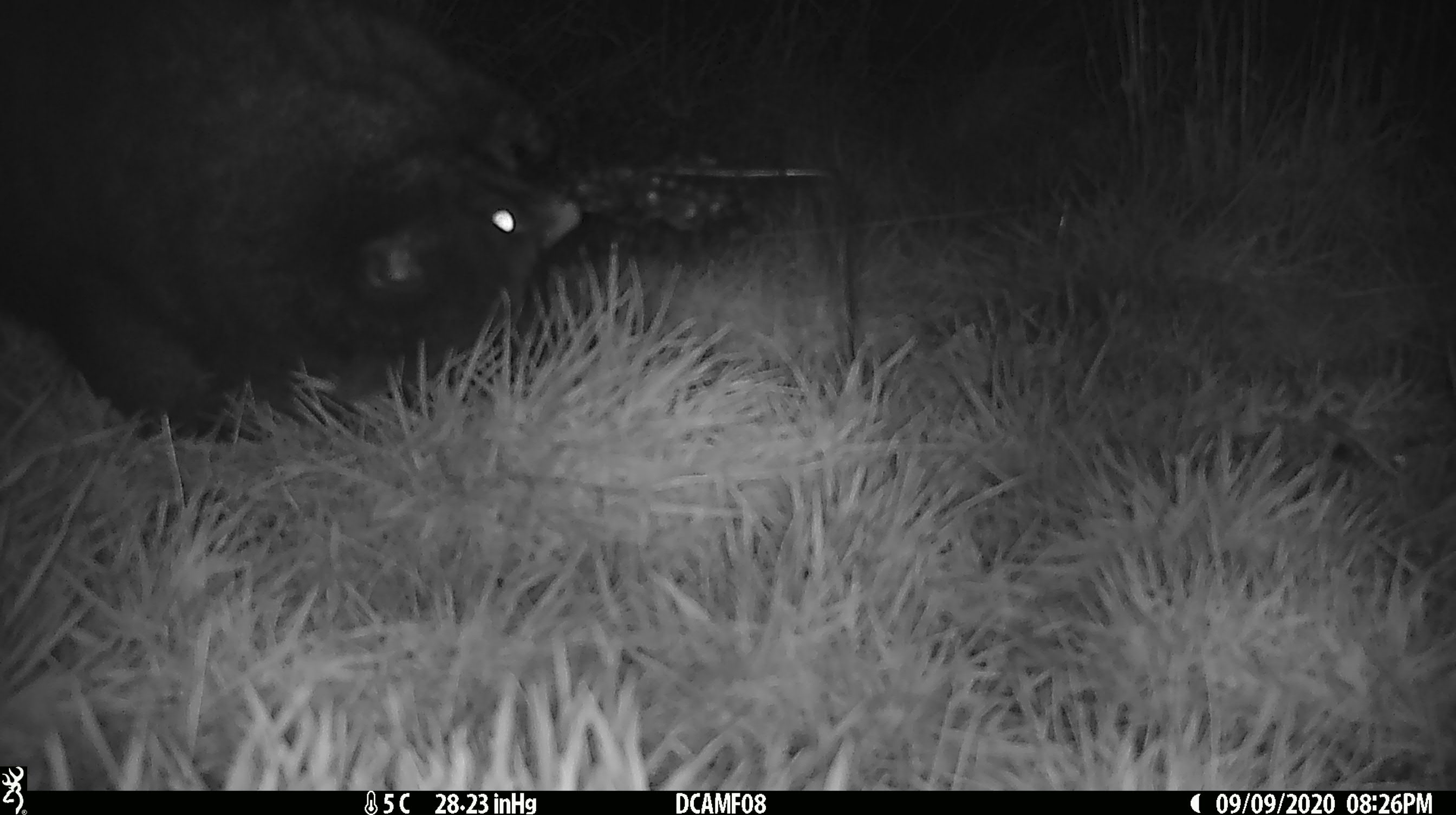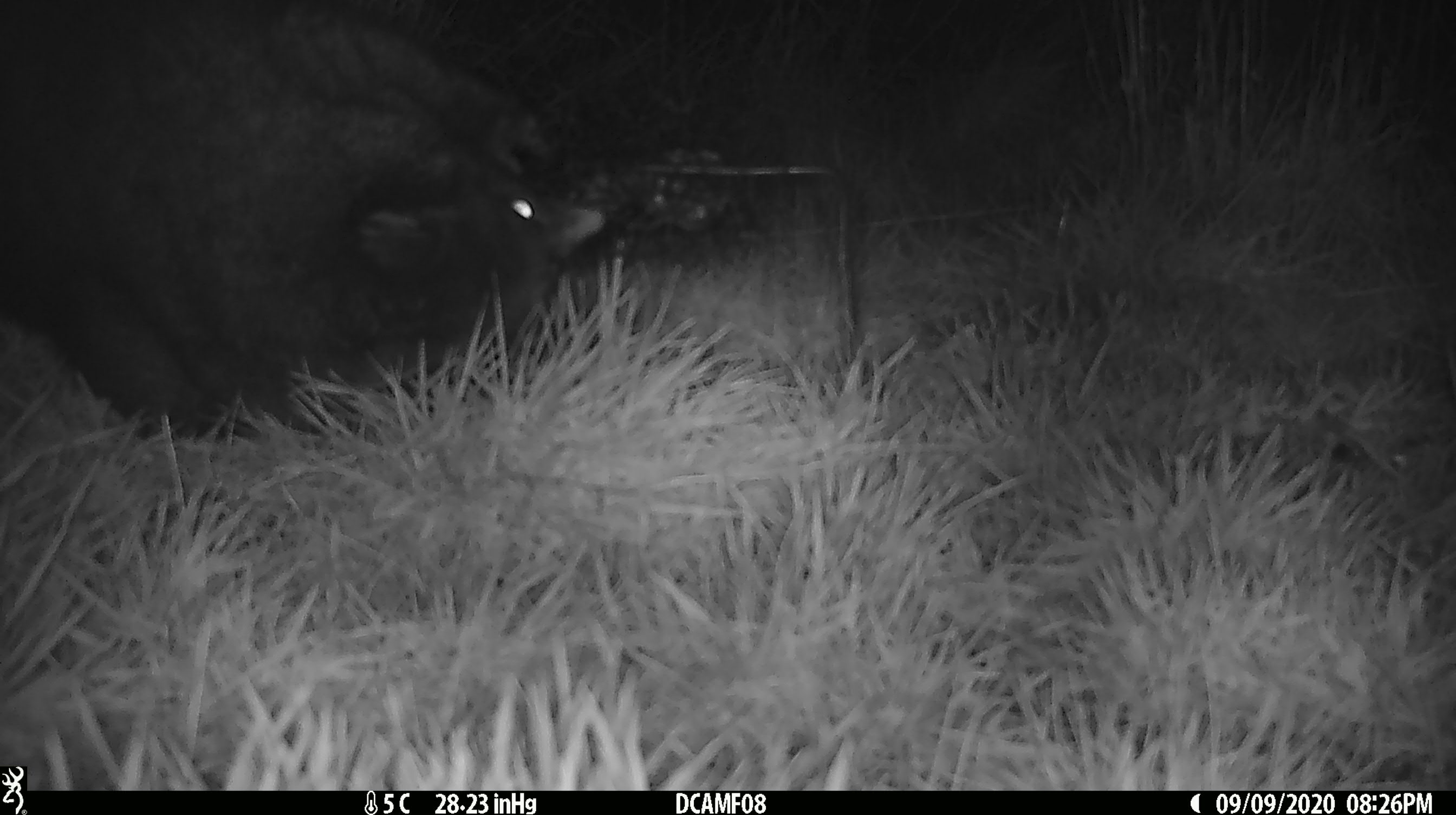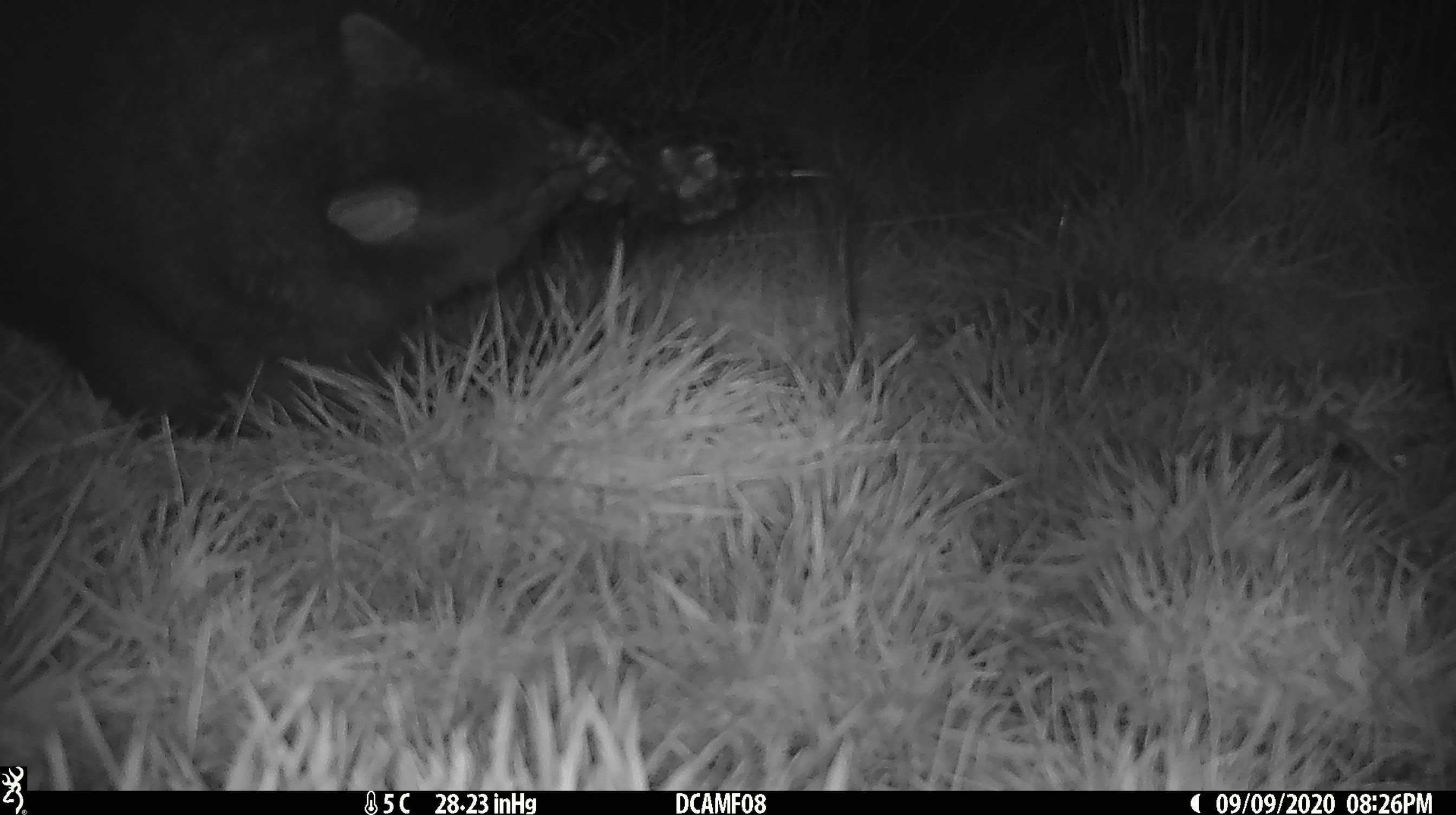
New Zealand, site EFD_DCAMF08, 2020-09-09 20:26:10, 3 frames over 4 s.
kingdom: Animalia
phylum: Chordata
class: Mammalia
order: Diprotodontia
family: Phalangeridae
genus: Trichosurus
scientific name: Trichosurus vulpecula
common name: common brushtail possum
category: possum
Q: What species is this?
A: Possum (common brushtail possum) (Trichosurus vulpecula).